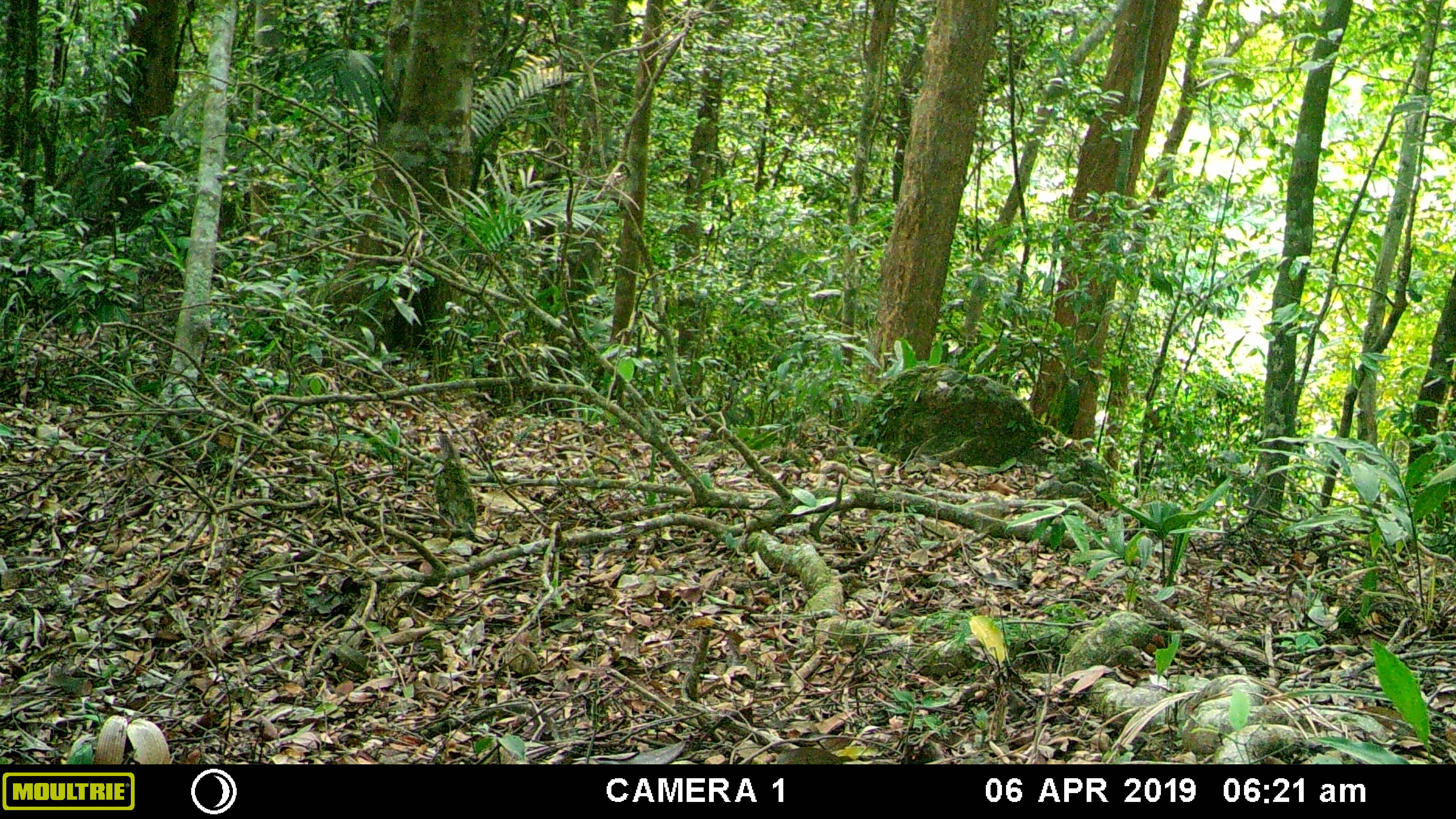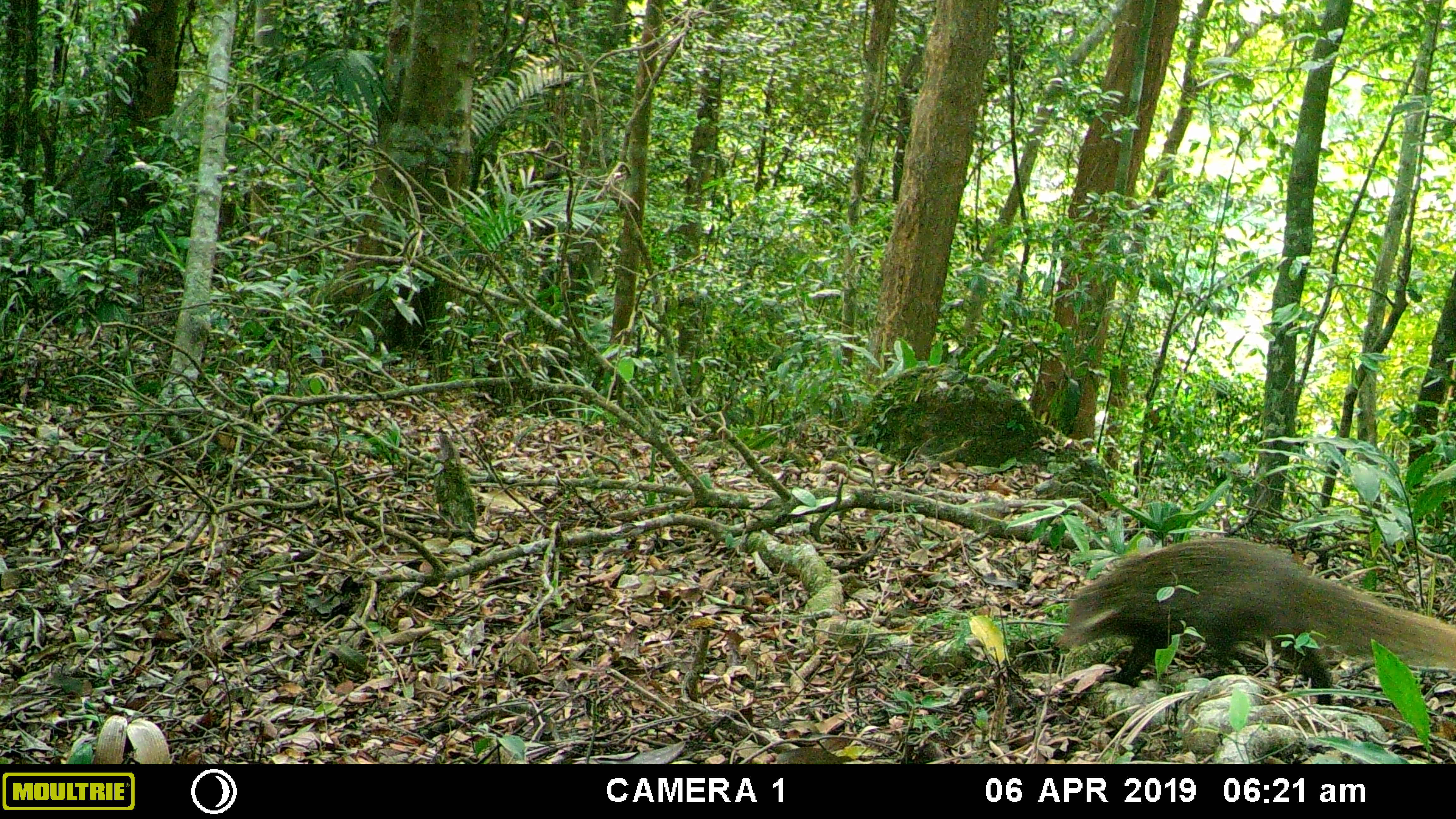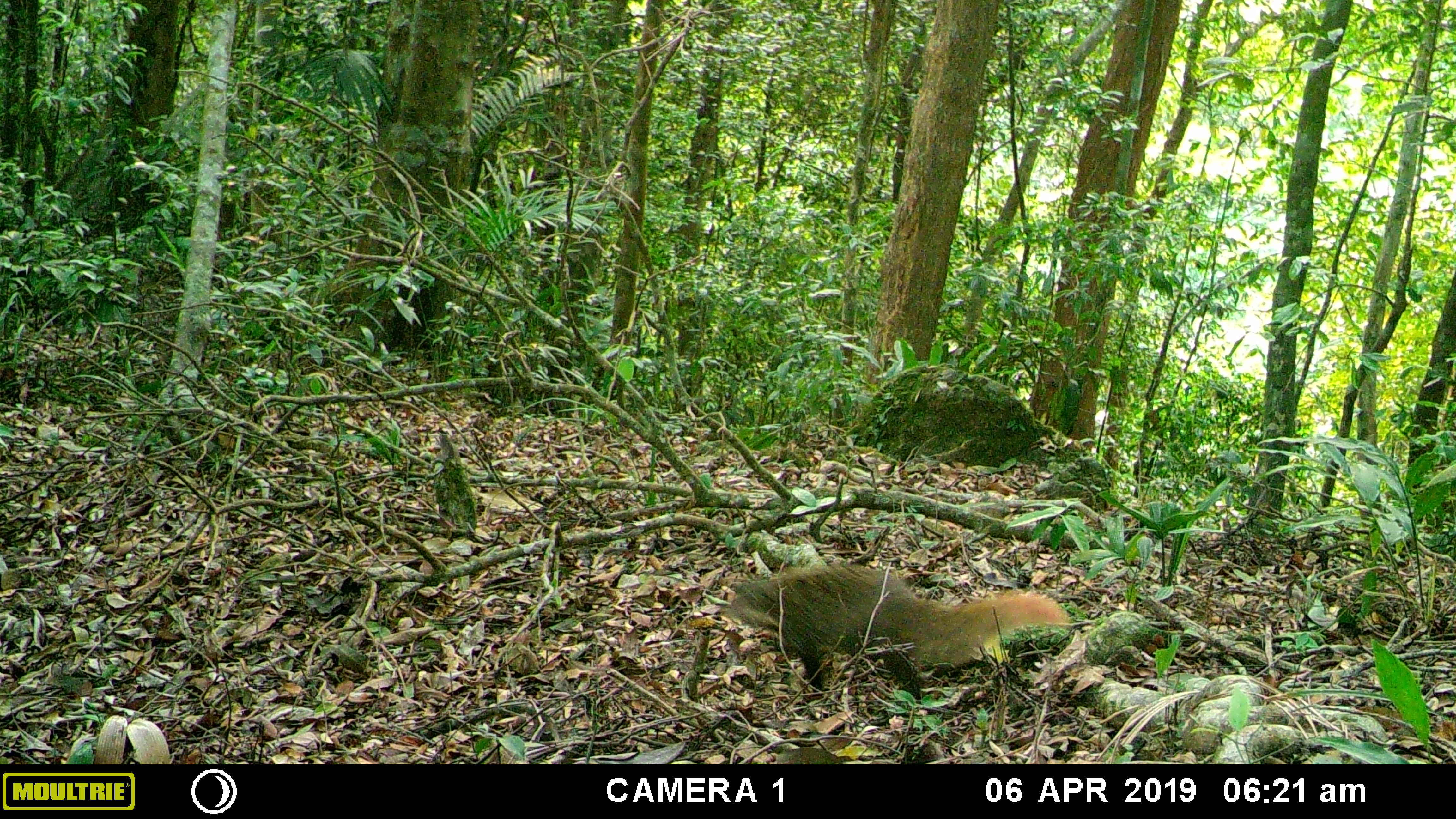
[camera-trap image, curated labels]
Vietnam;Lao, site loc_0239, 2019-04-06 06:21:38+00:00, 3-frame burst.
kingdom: Animalia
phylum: Chordata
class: Mammalia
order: Carnivora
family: Herpestidae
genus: Urva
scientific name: Urva urva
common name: crab-eating mongoose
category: crab eating mongoose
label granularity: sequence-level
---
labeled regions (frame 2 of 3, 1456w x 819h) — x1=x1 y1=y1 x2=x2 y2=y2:
crab eating mongoose: x1=1052 y1=537 x2=1456 y2=705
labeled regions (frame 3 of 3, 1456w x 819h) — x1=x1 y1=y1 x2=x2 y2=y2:
crab eating mongoose: x1=718 y1=564 x2=1070 y2=703